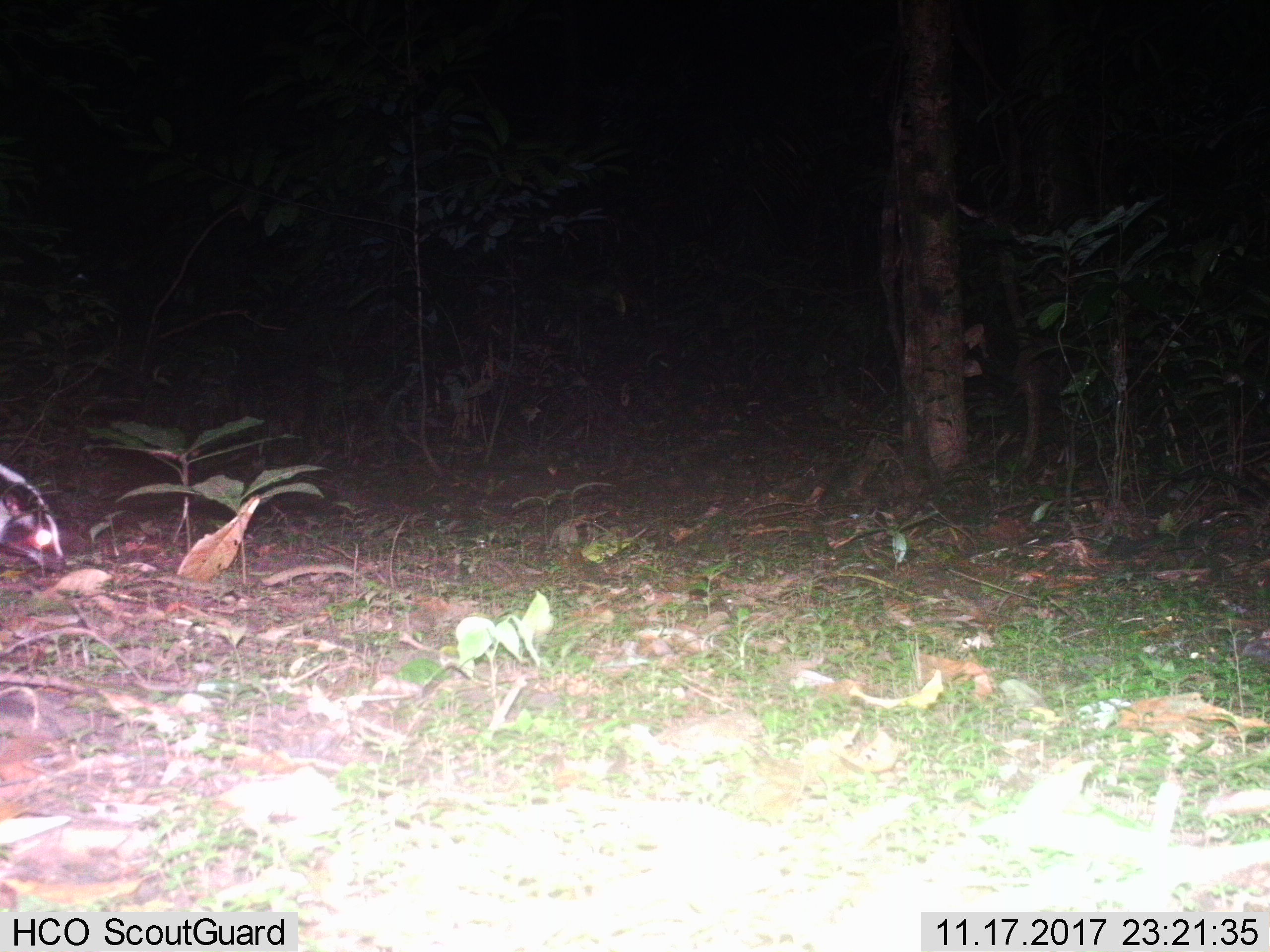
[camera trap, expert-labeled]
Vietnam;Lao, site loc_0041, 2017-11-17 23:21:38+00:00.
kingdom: Animalia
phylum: Chordata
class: Mammalia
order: Carnivora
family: Viverridae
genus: Paguma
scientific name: Paguma larvata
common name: masked palm civet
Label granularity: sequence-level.